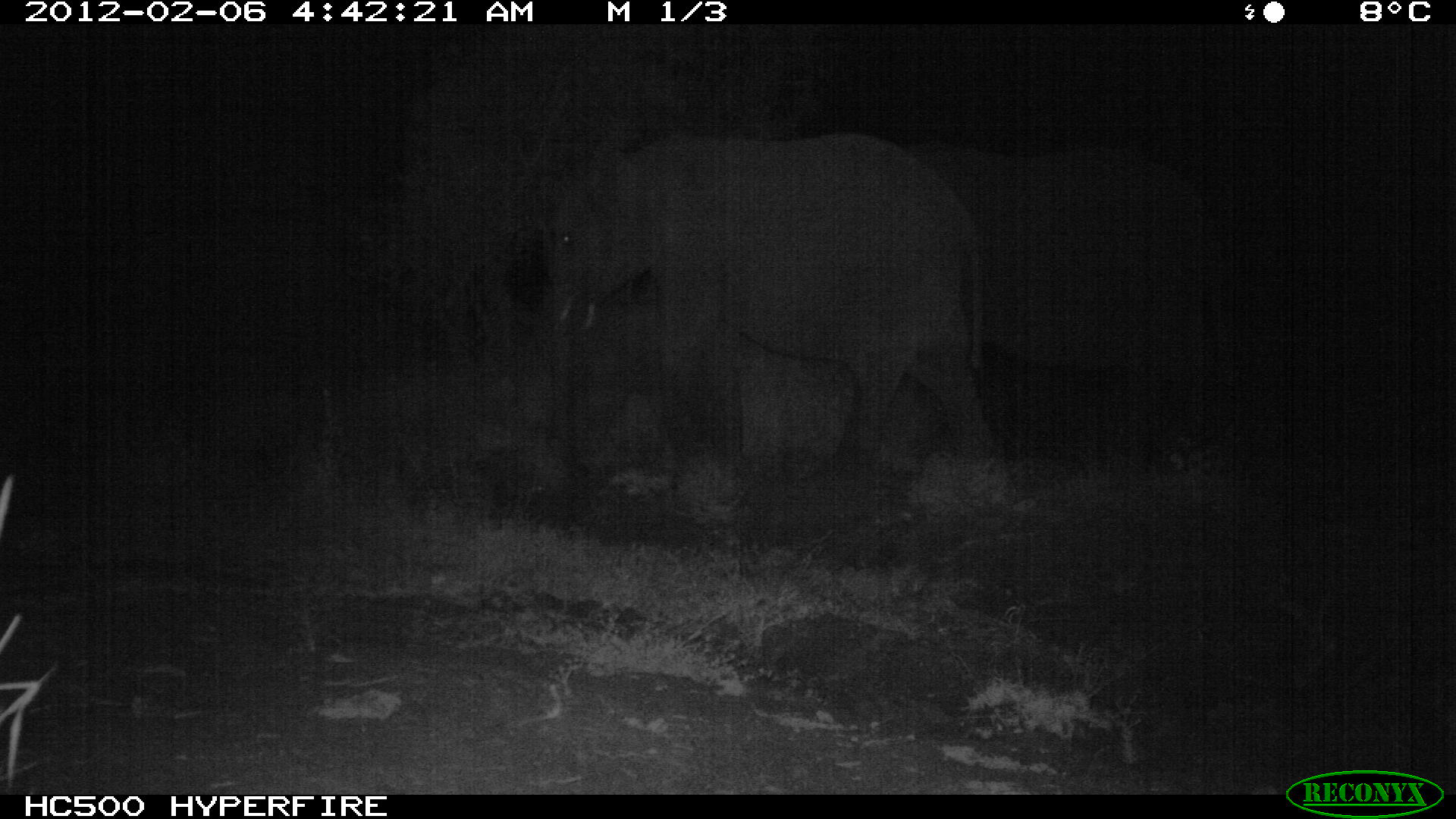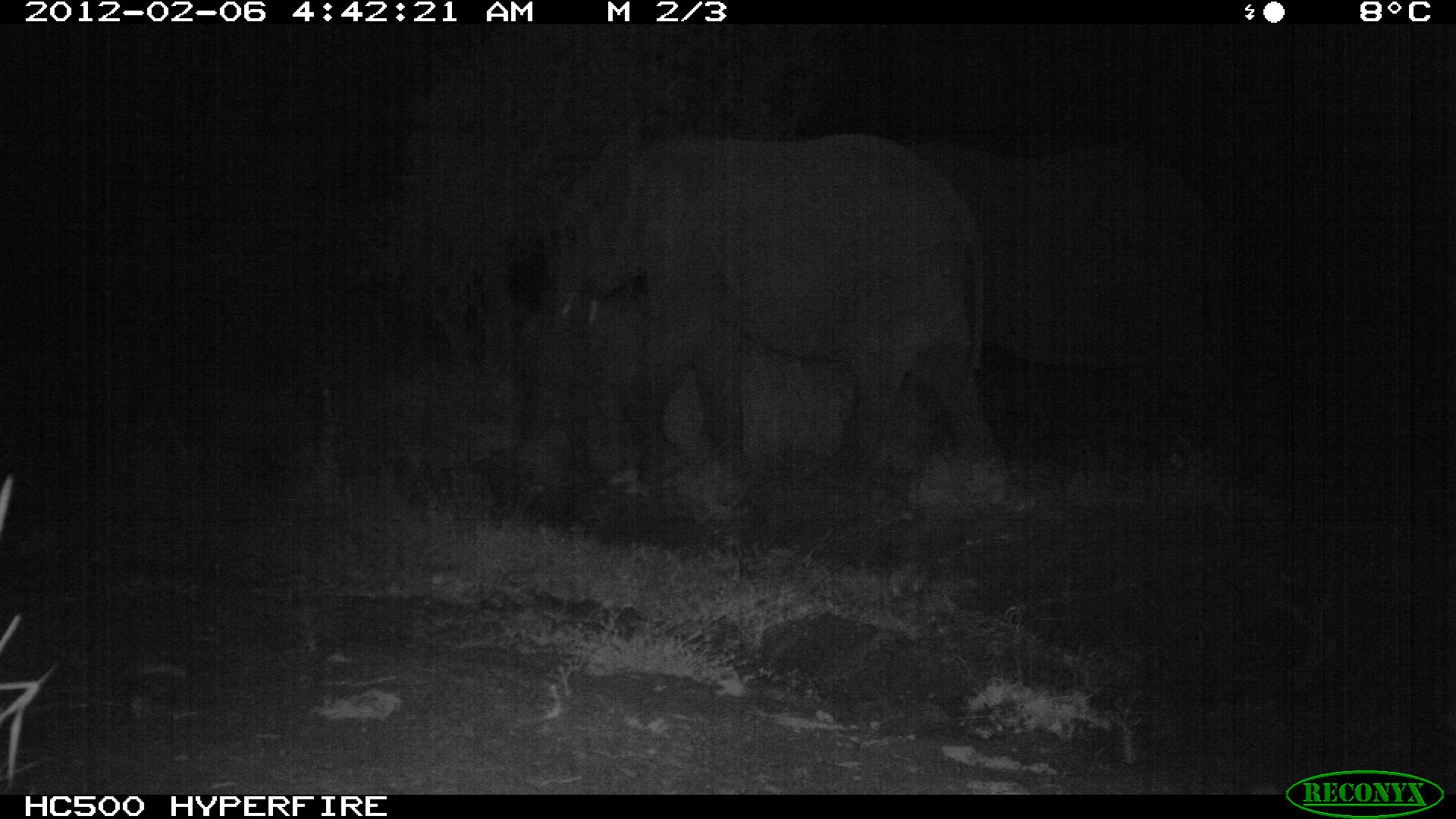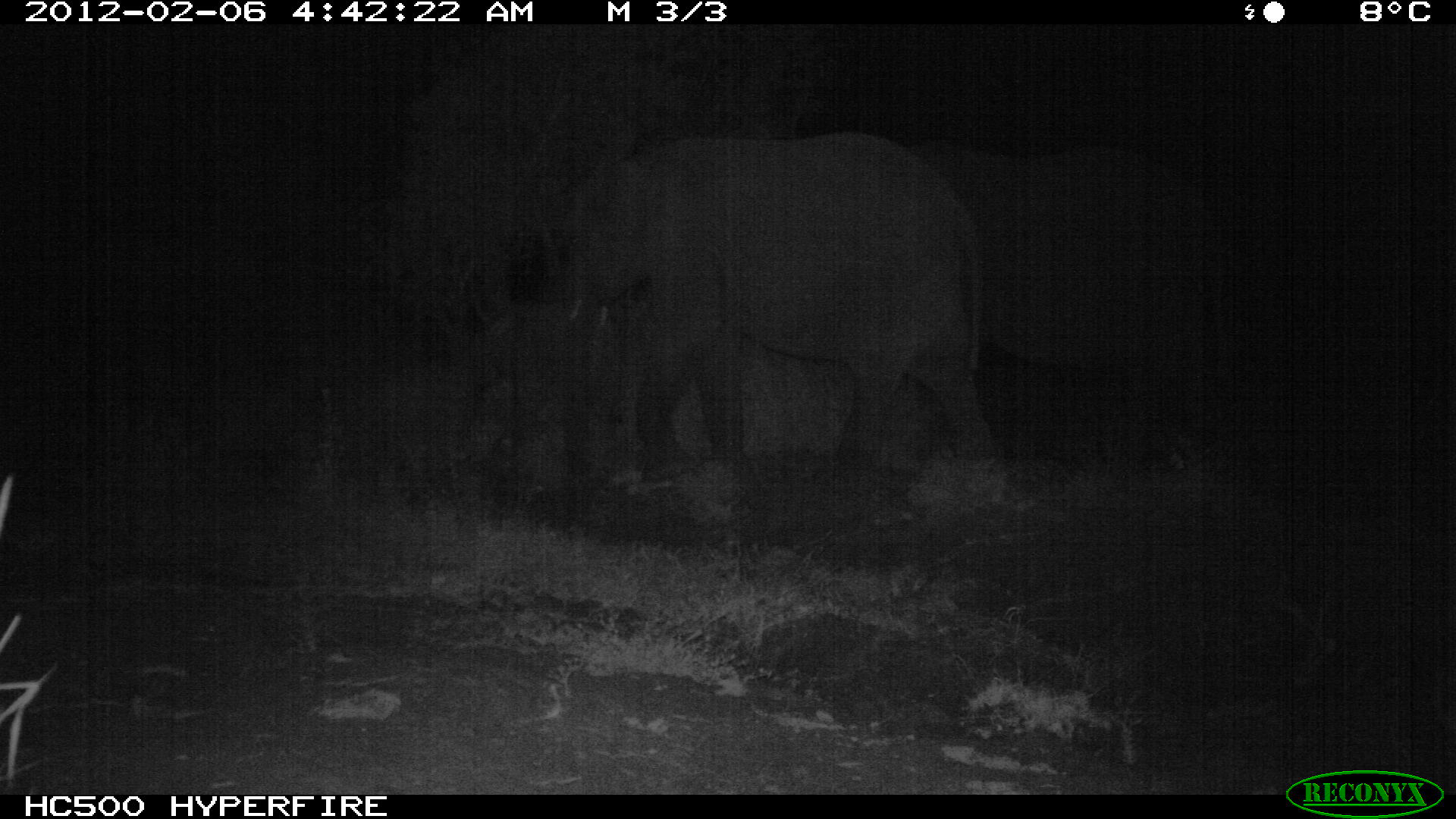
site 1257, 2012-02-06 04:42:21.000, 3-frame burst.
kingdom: Animalia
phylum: Chordata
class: Mammalia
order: Proboscidea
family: Elephantidae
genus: Loxodonta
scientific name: Loxodonta africana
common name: african bush elephant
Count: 3.